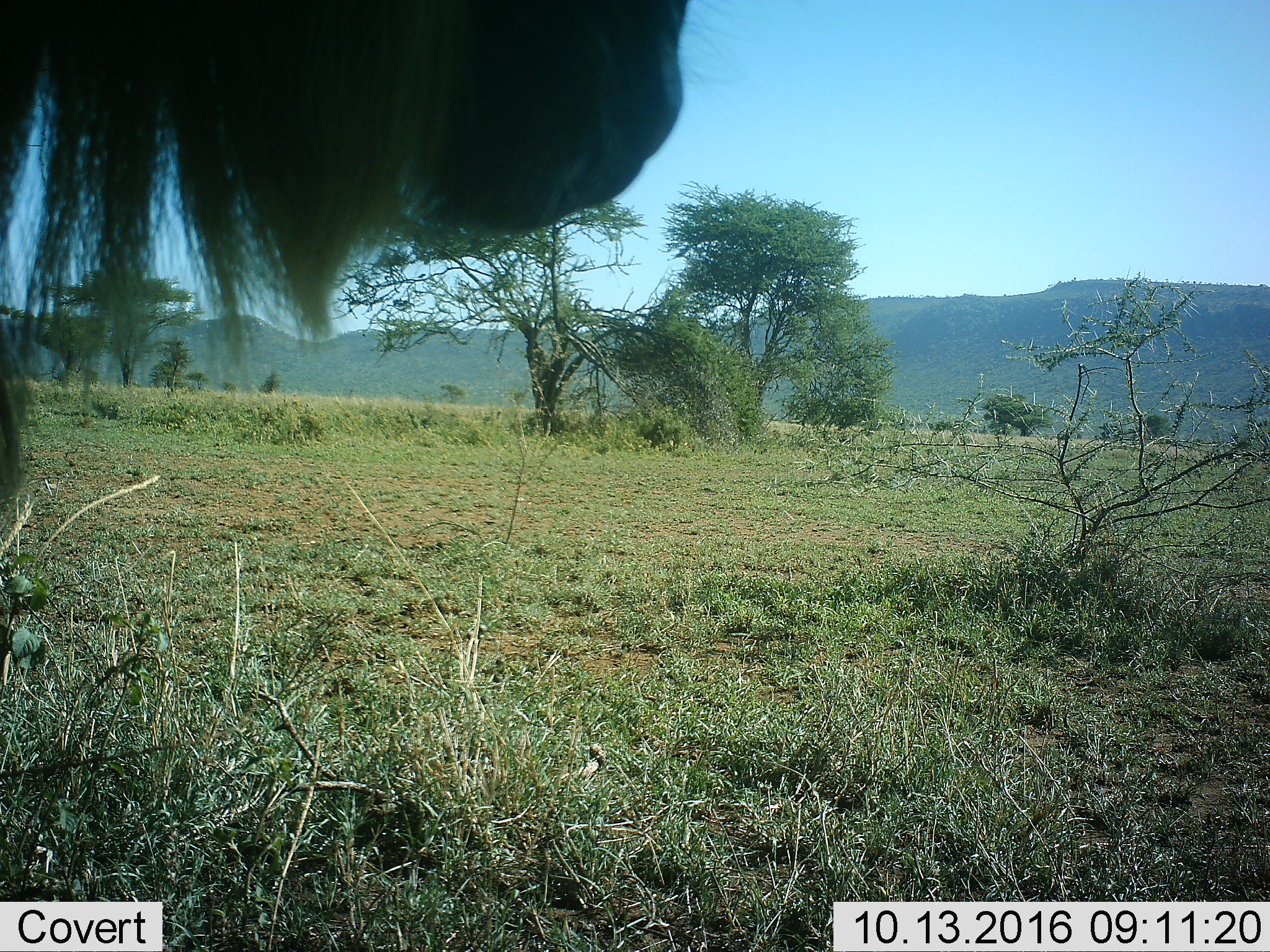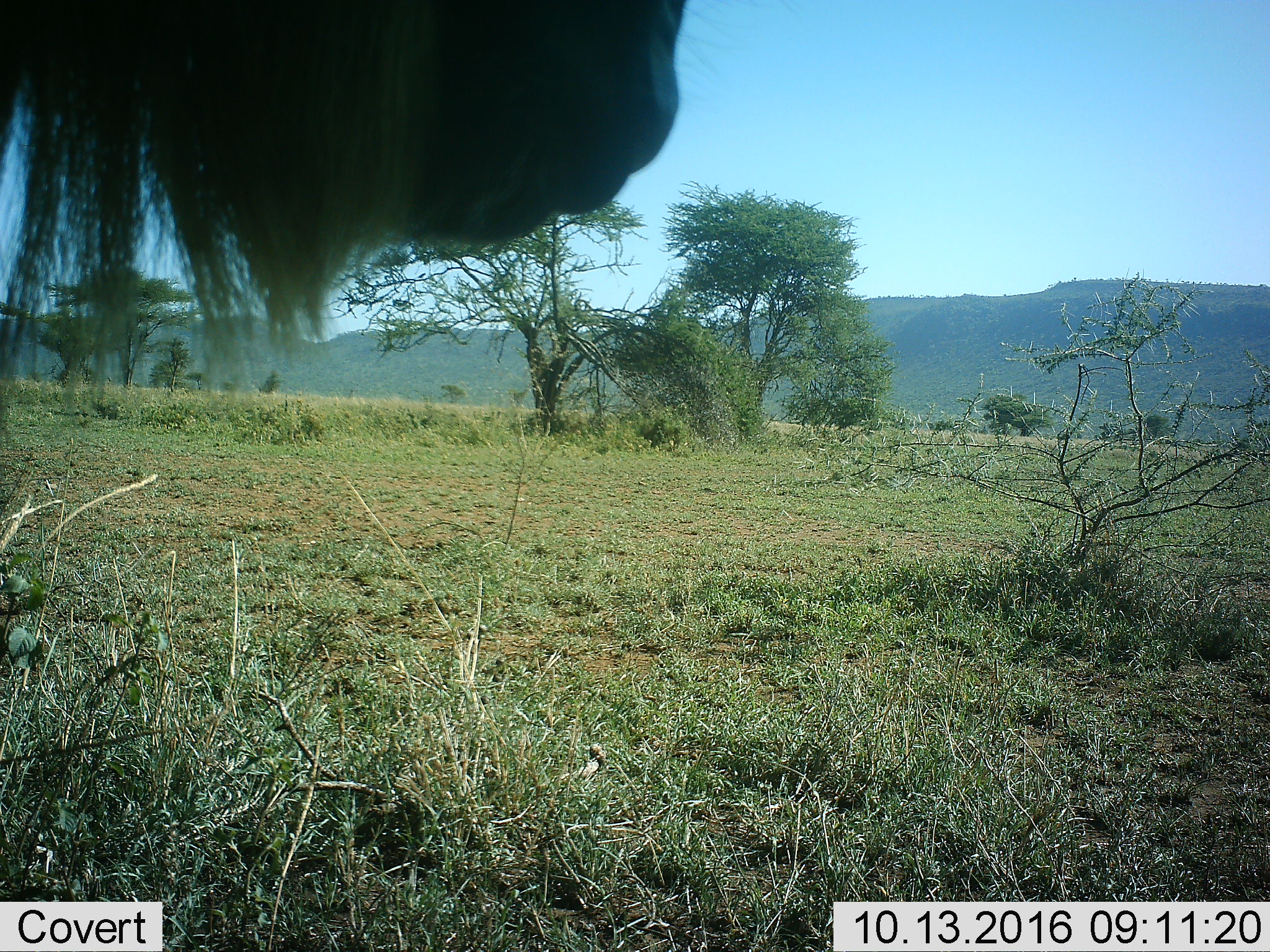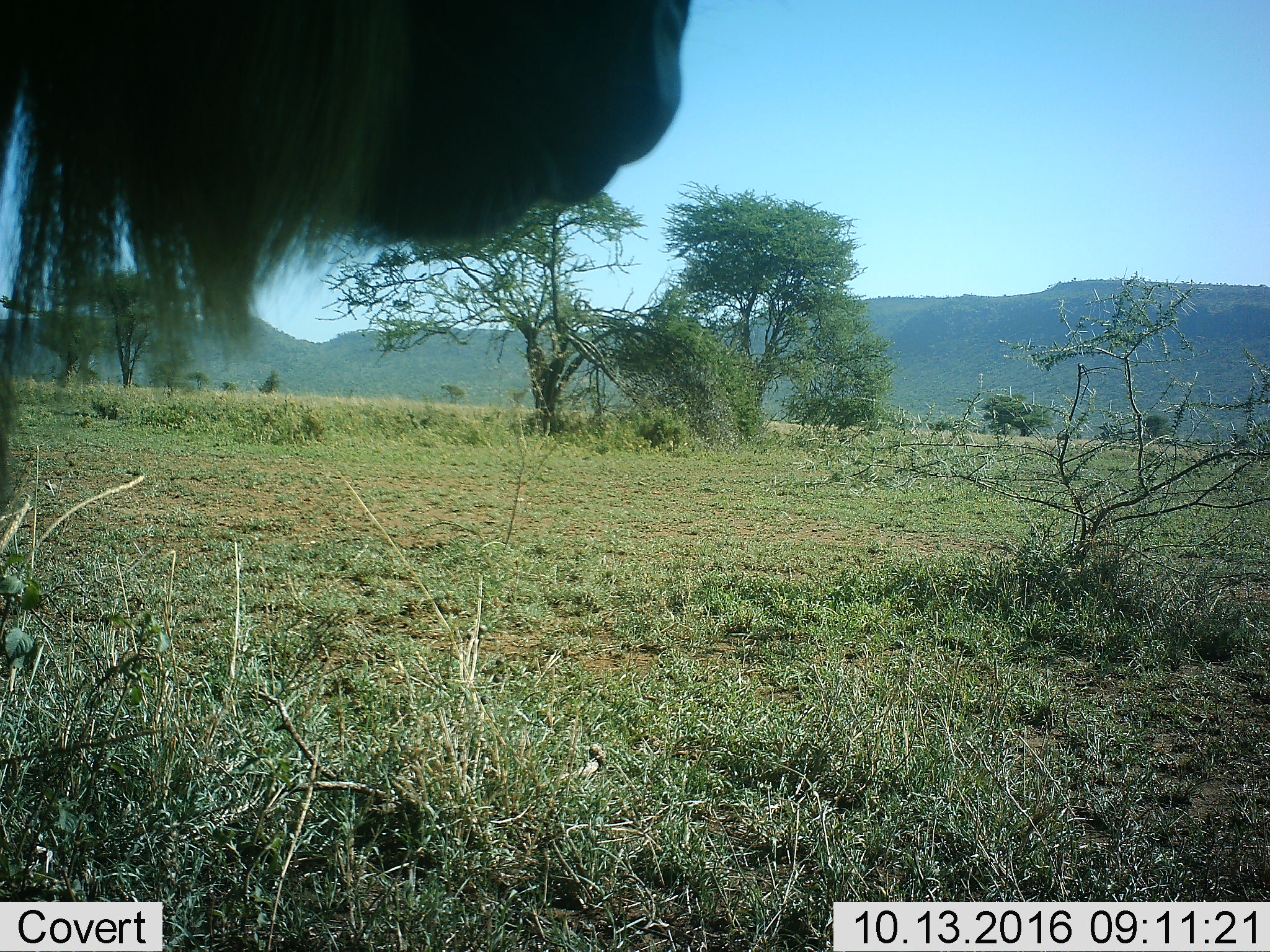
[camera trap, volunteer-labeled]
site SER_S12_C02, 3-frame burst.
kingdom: Animalia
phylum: Chordata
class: Mammalia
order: Artiodactyla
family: Bovidae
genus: Connochaetes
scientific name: Connochaetes taurinus taurinus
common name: blue wildebeest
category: wildebeestblue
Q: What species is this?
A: Wildebeestblue (blue wildebeest) (Connochaetes taurinus taurinus).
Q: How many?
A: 1.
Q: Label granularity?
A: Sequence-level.